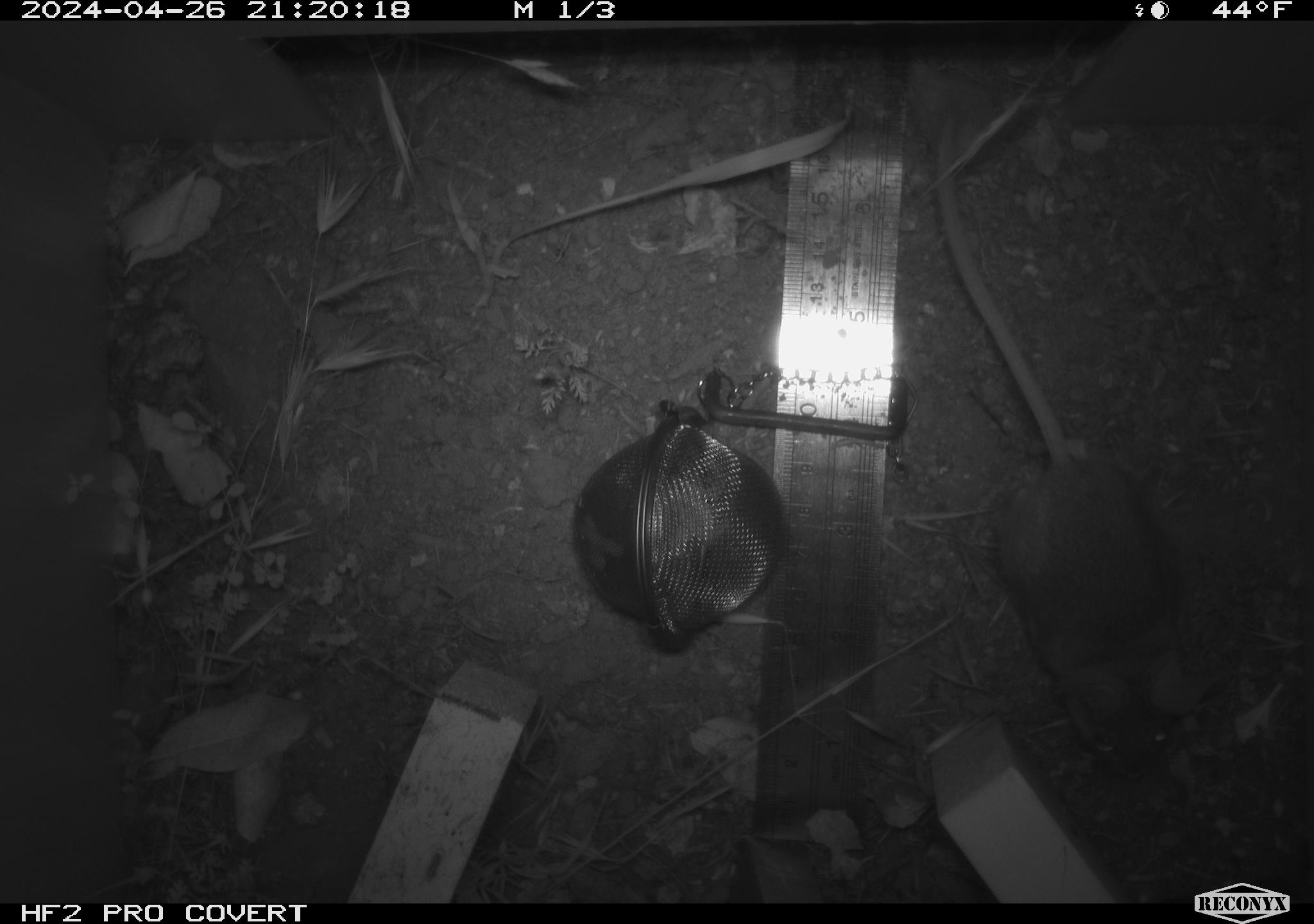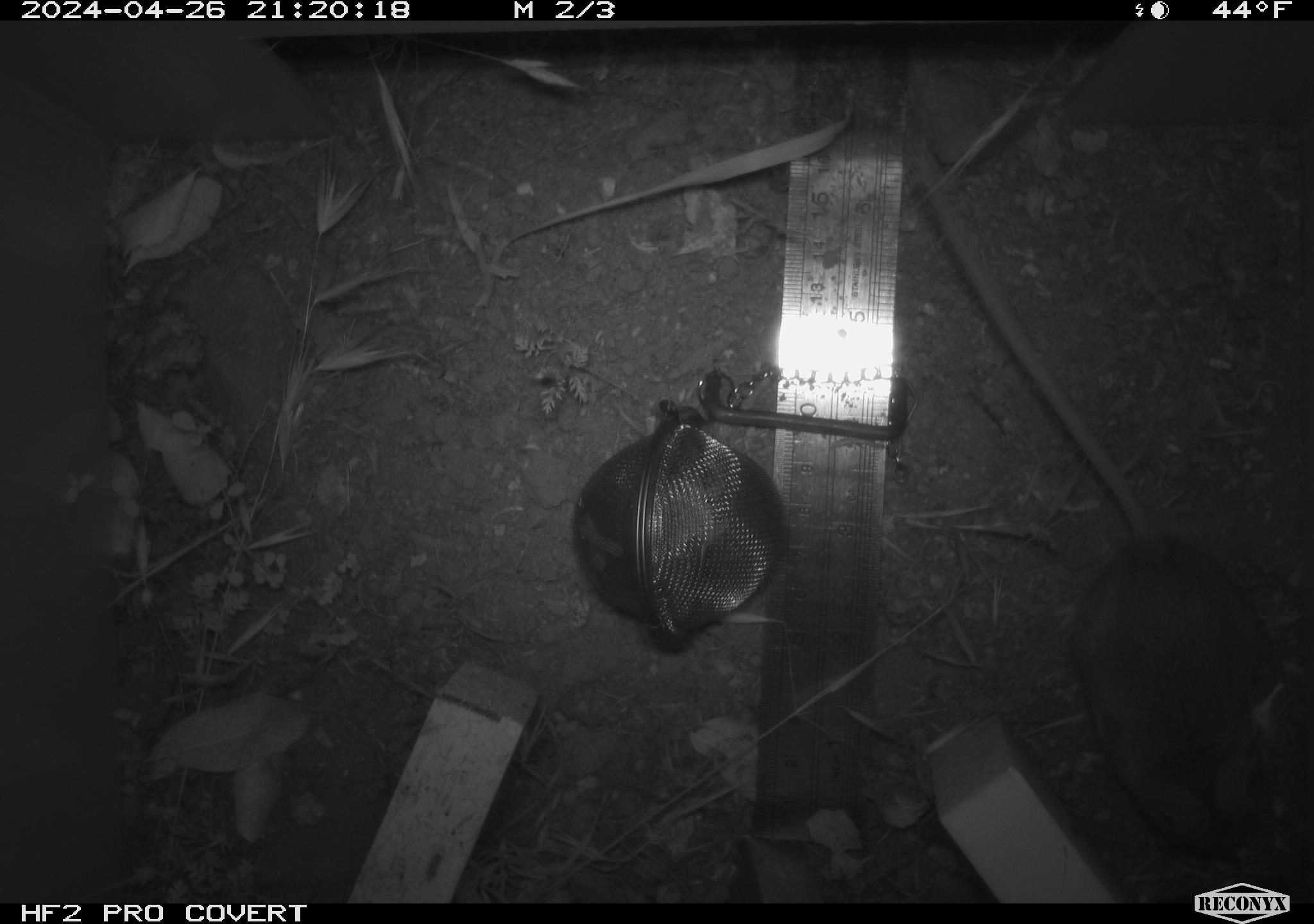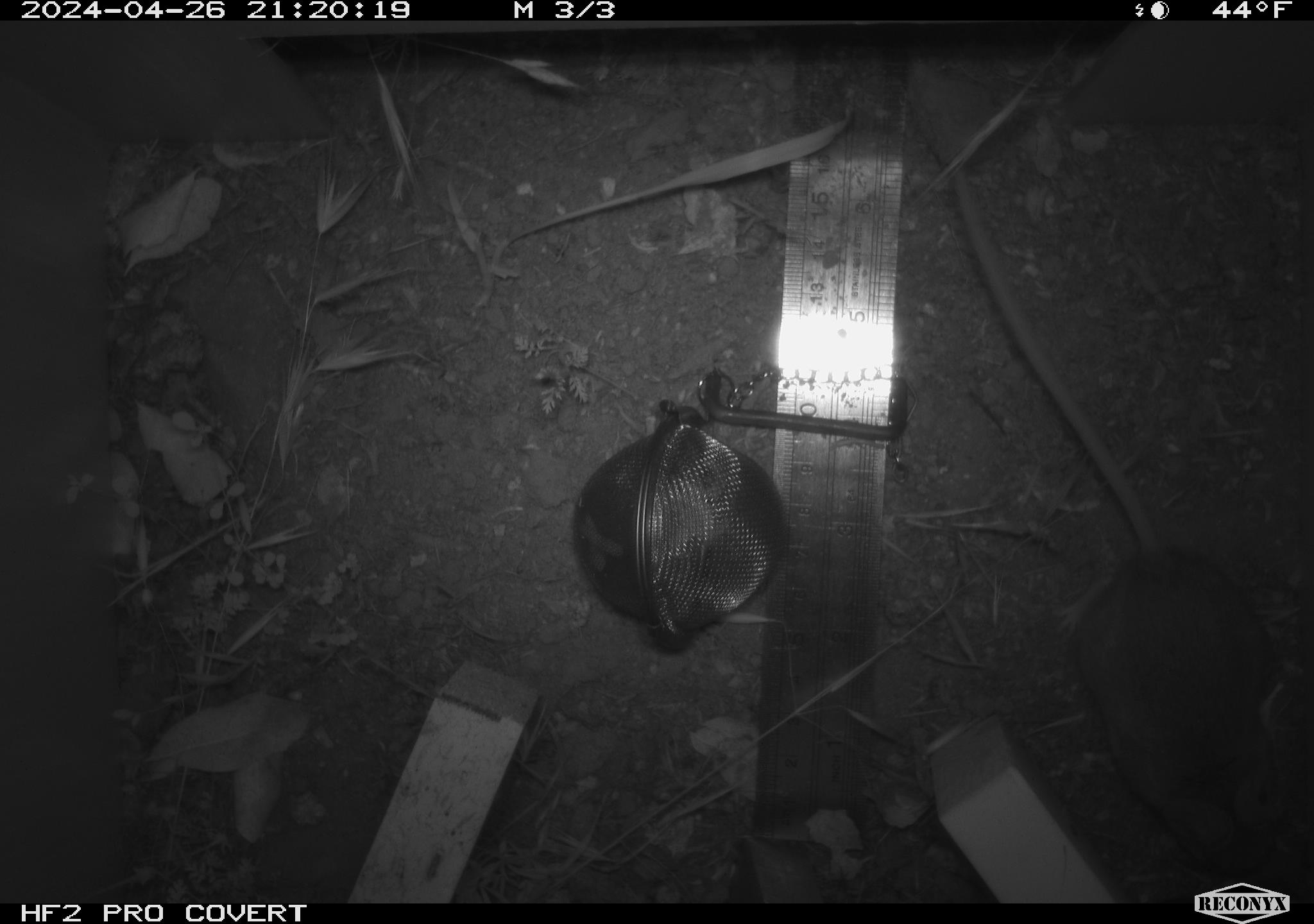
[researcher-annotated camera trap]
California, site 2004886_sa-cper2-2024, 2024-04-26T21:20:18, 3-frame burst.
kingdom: Animalia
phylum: Chordata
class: Mammalia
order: Rodentia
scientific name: Rodentia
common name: rodent